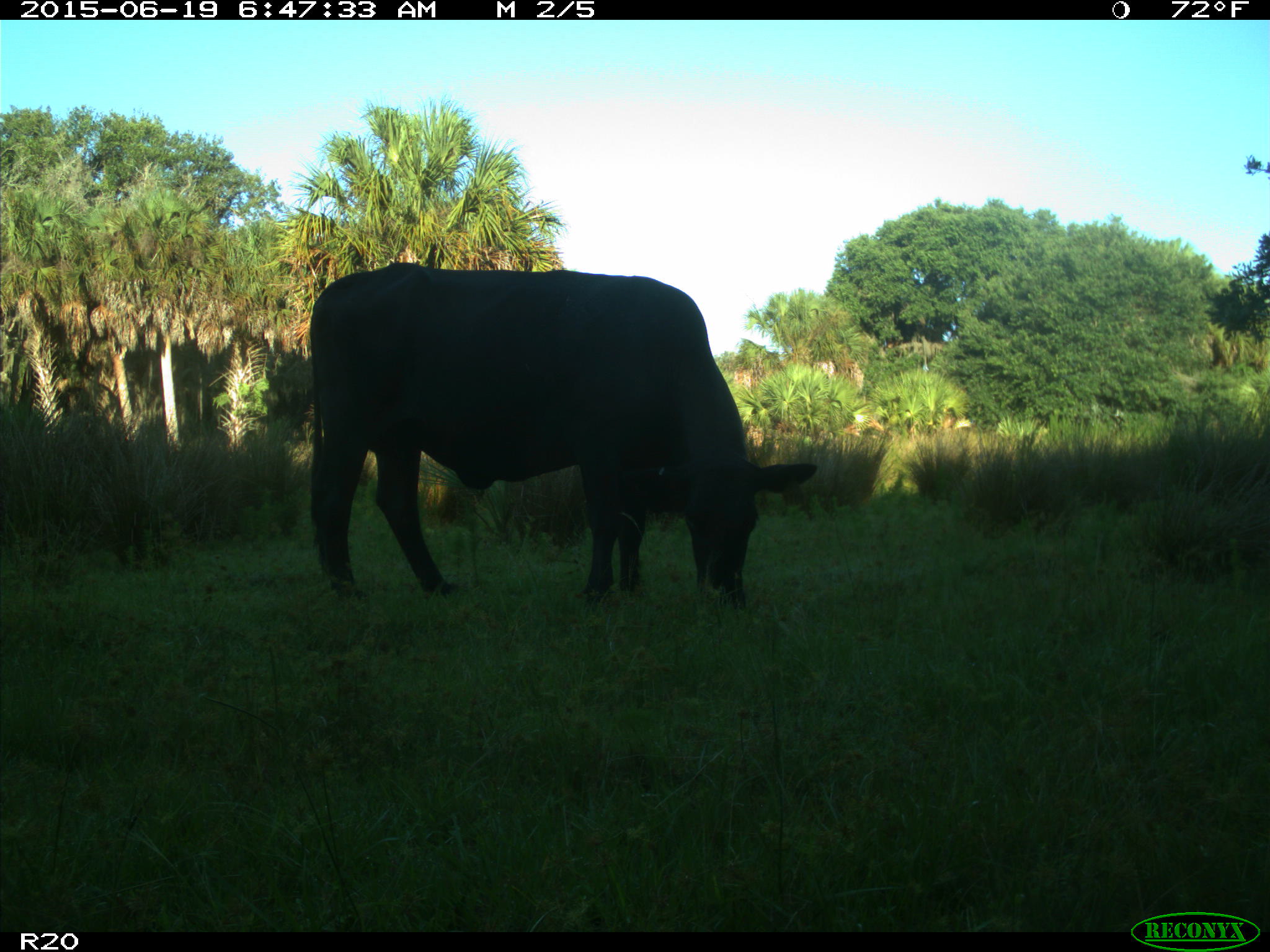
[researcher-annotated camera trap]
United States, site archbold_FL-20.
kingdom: Animalia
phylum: Chordata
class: Mammalia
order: Artiodactyla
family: Bovidae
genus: Bos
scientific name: Bos taurus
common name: domestic cow